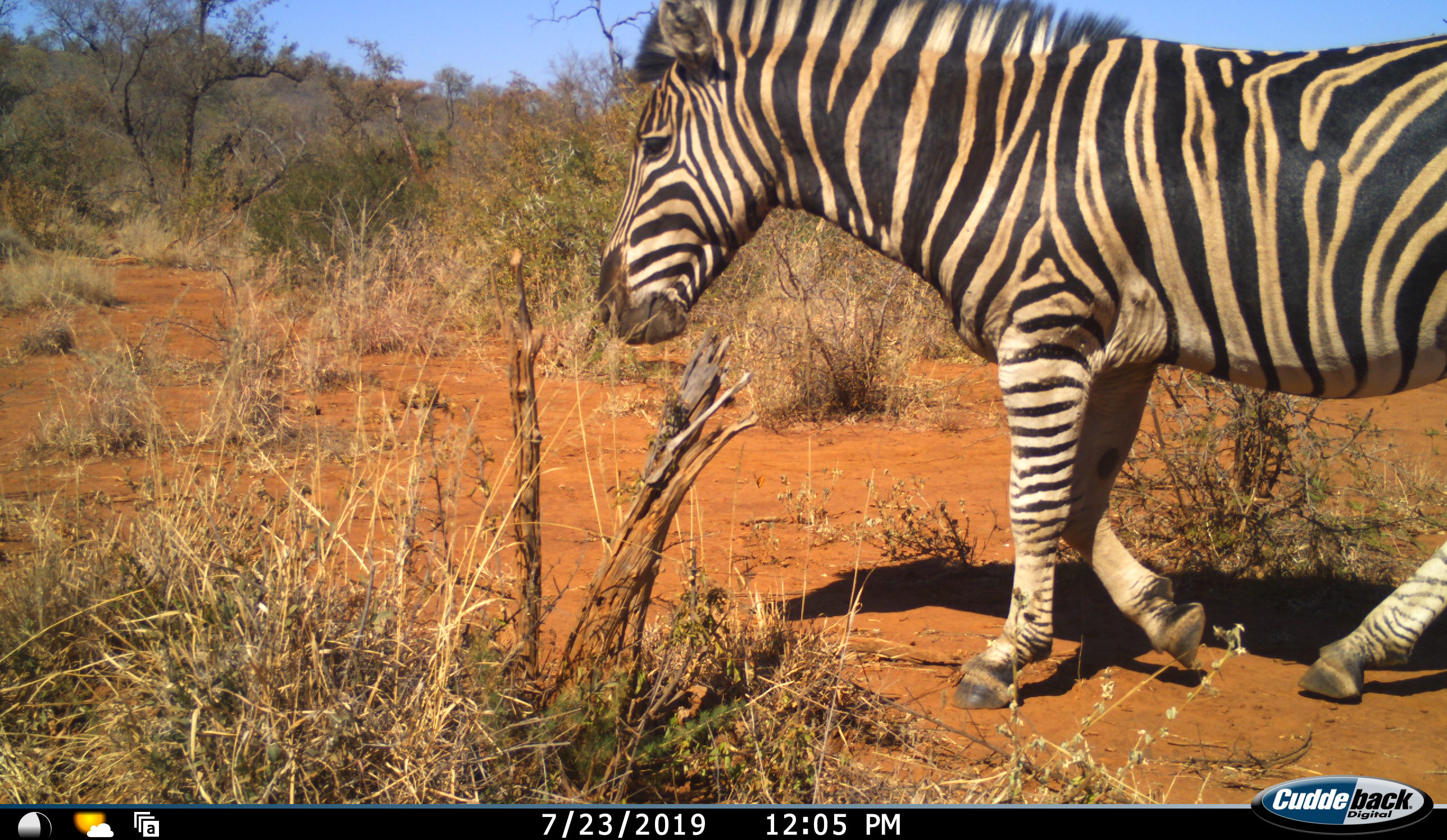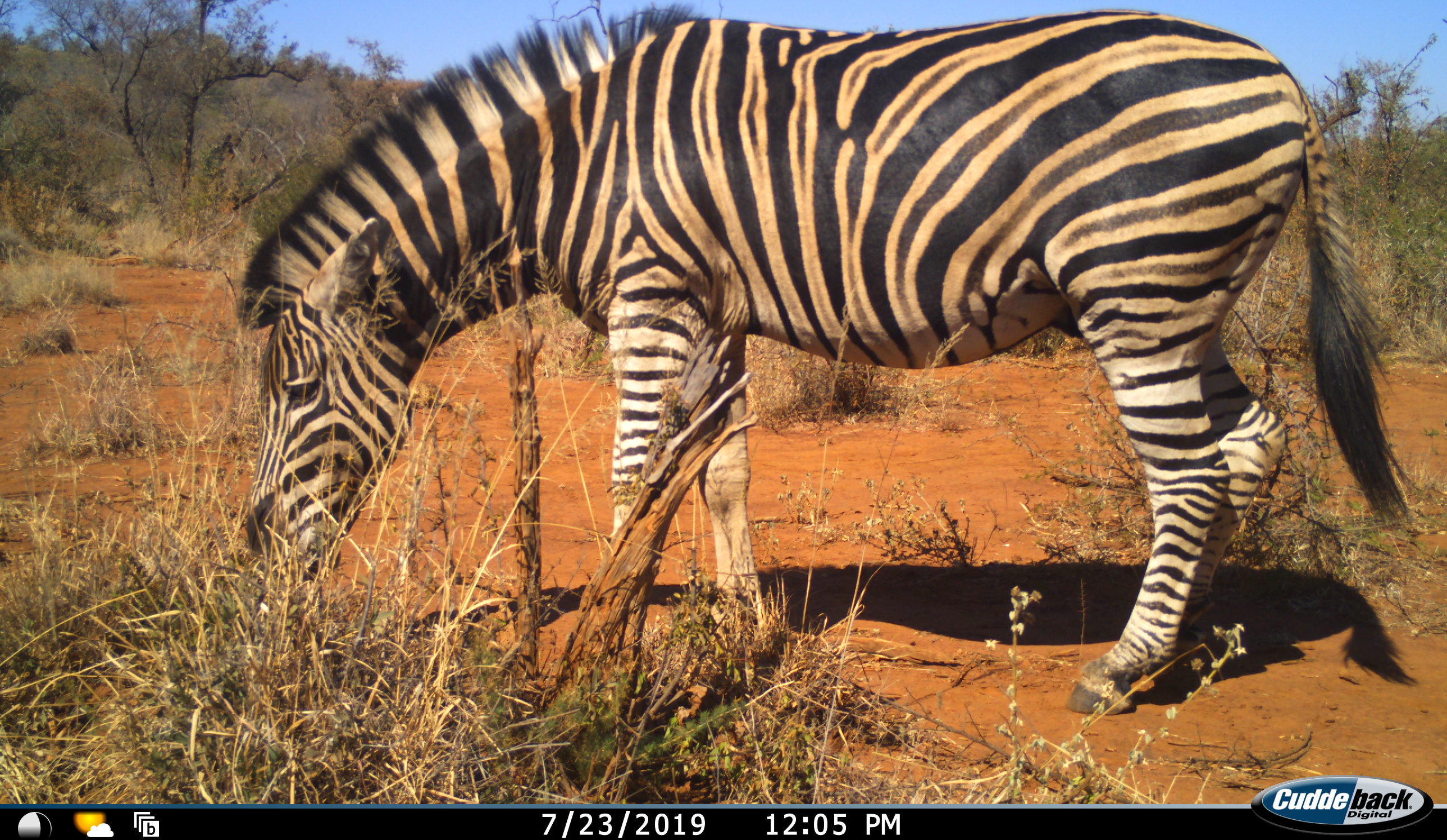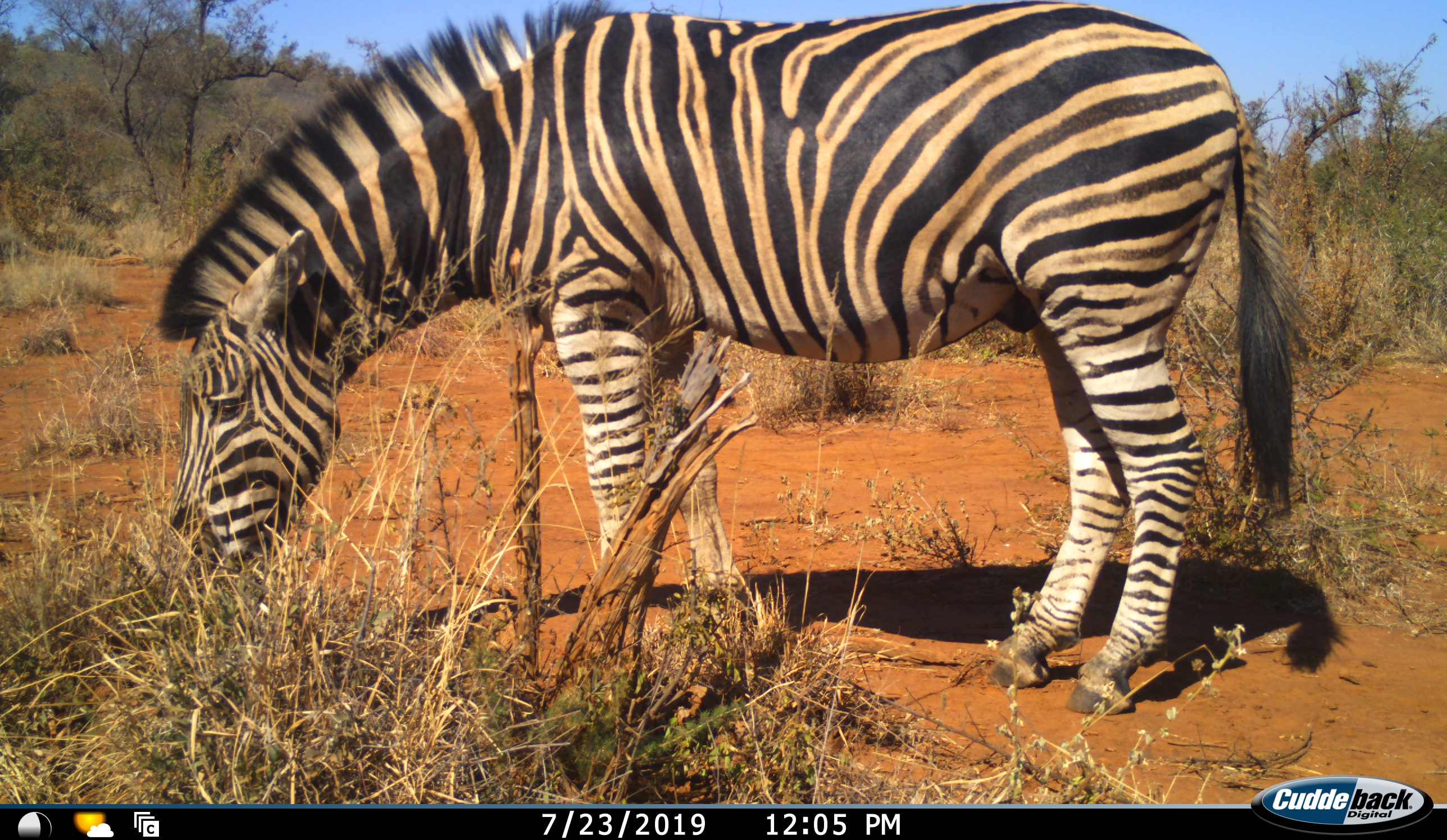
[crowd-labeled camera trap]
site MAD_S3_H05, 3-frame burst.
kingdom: Animalia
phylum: Chordata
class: Mammalia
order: Perissodactyla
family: Equidae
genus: Equus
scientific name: Equus quagga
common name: plains zebra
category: zebraplains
Zebraplains (plains zebra) (Equus quagga), count 1. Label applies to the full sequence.